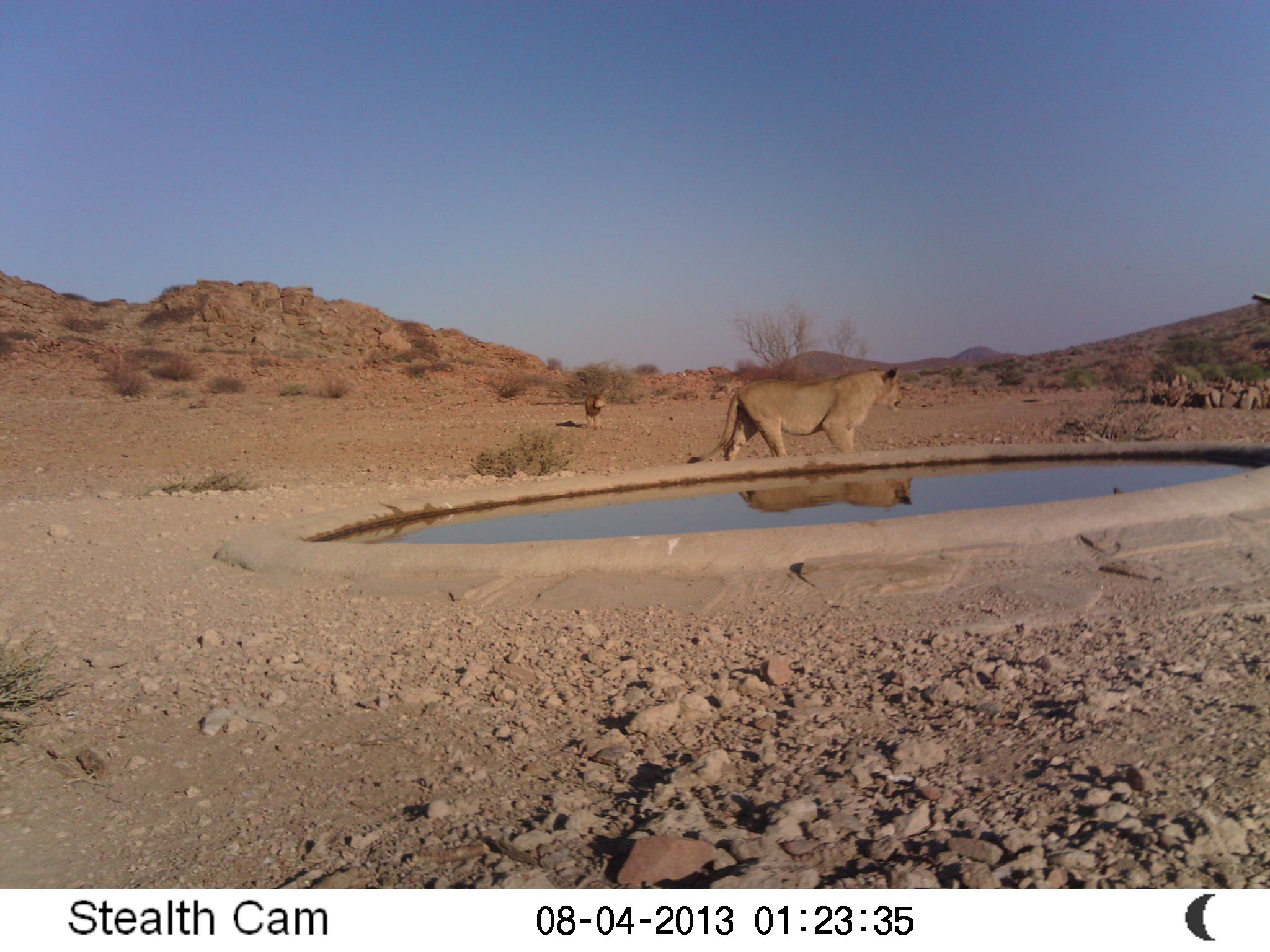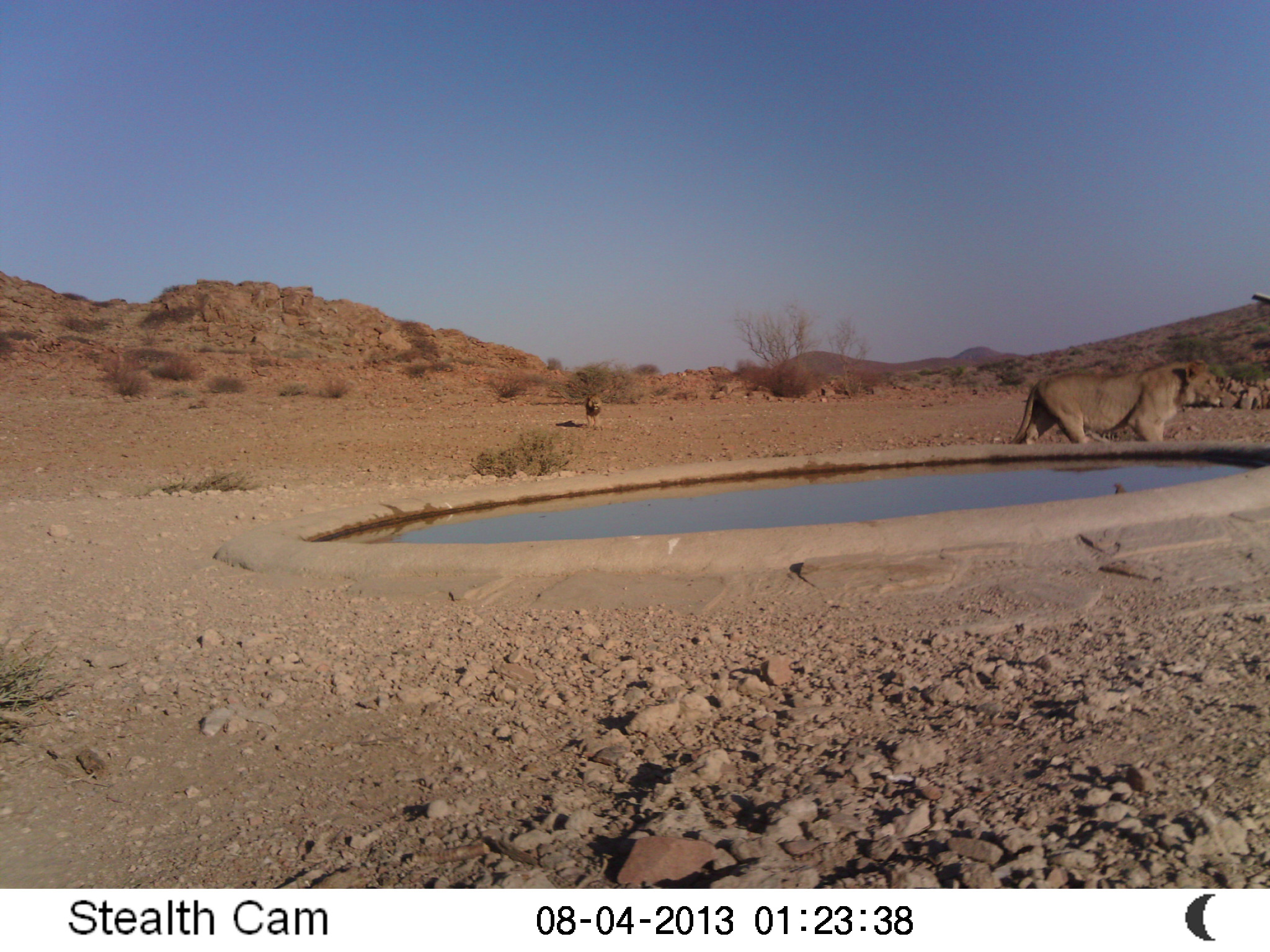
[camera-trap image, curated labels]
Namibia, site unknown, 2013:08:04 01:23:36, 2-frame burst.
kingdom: Animalia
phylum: Chordata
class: Mammalia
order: Carnivora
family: Felidae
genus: Panthera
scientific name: Panthera leo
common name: lion